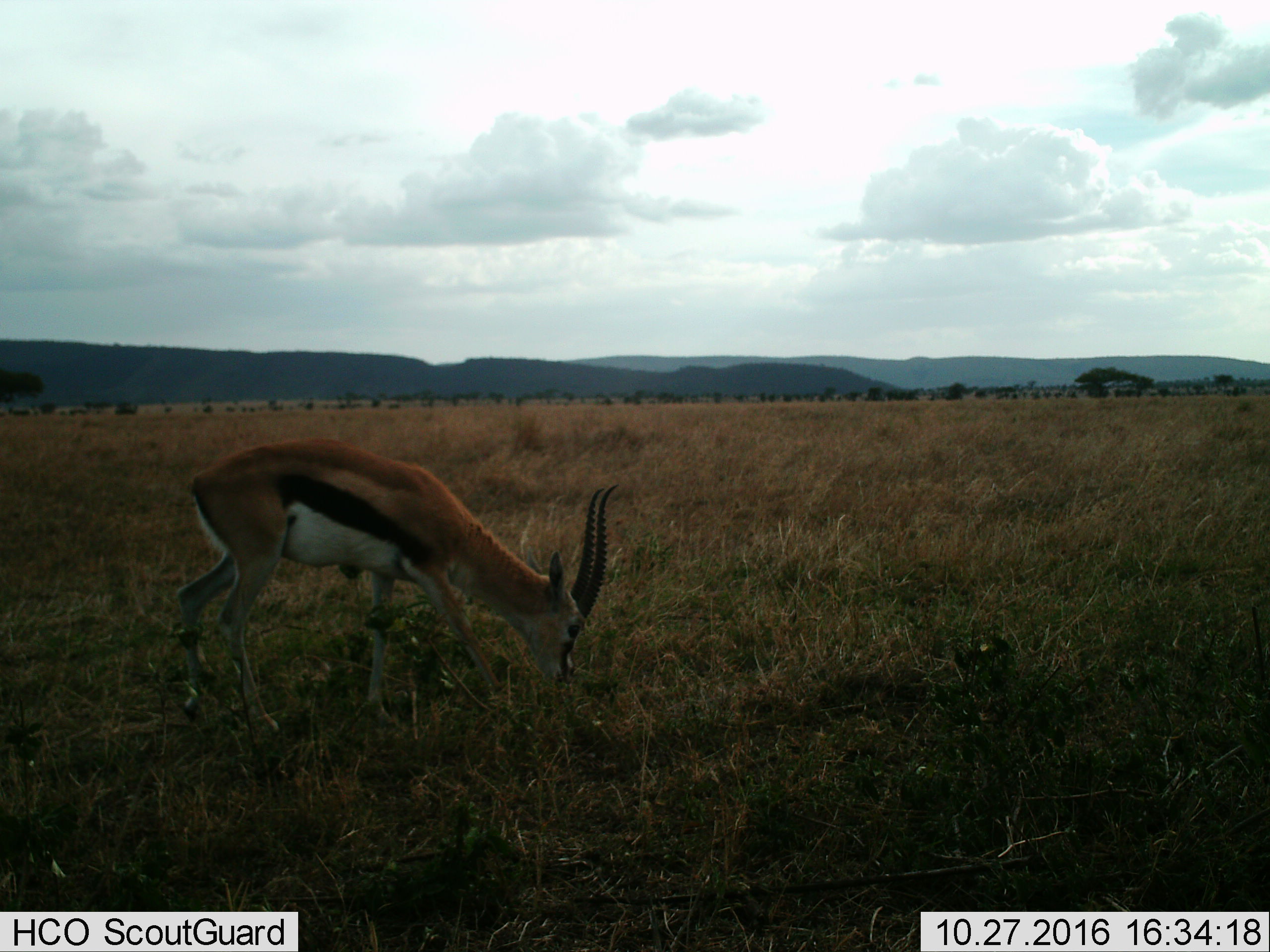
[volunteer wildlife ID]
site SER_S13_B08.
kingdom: Animalia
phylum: Chordata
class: Mammalia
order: Artiodactyla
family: Bovidae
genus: Eudorcas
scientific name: Eudorcas thomsonii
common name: thomson's gazelle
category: gazellethomsons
Gazellethomsons (thomson's gazelle) (Eudorcas thomsonii), count 1. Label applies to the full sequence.